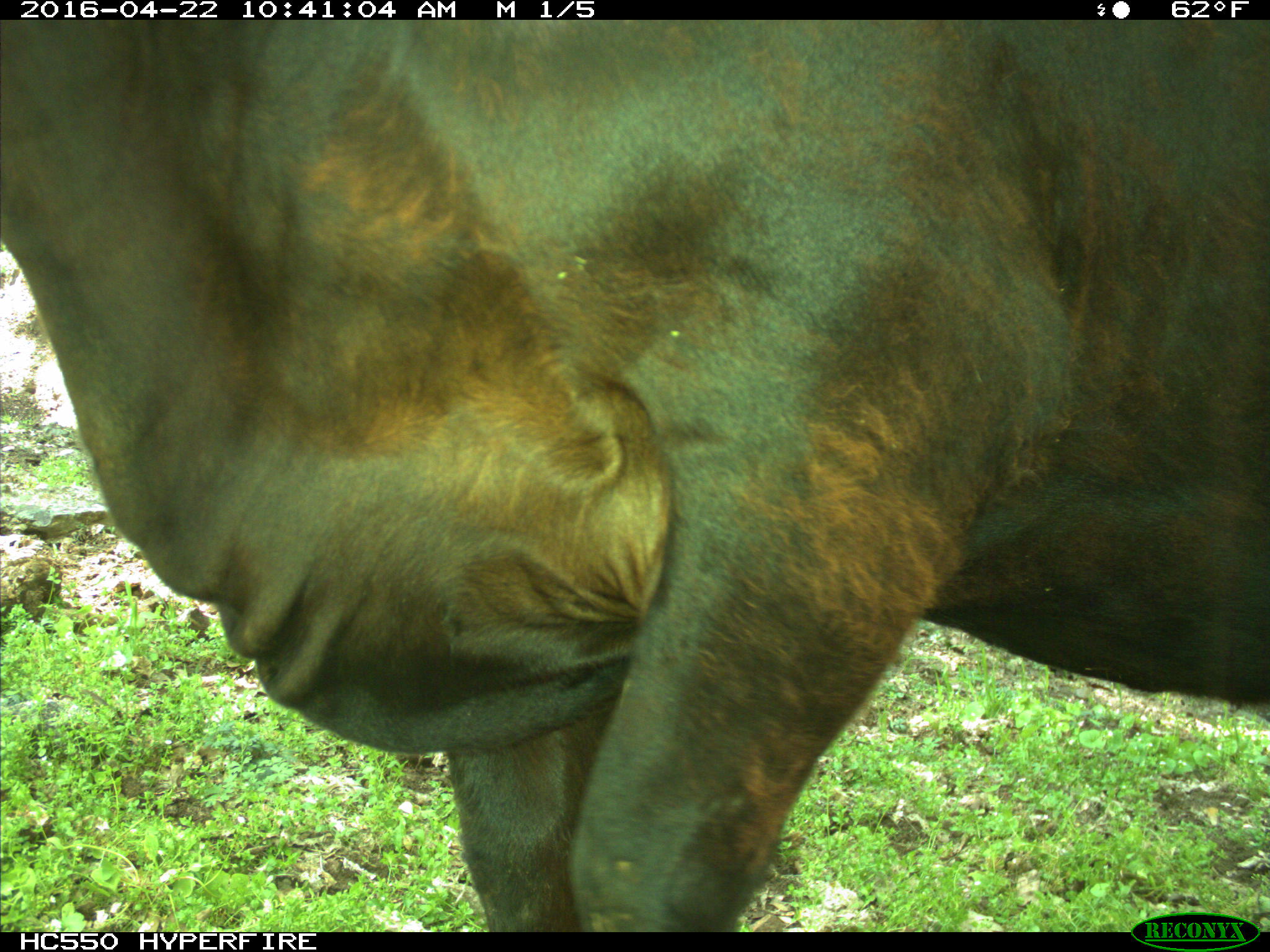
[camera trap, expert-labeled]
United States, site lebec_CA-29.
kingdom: Animalia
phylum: Chordata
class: Mammalia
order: Artiodactyla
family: Bovidae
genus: Bos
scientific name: Bos taurus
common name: domestic cow